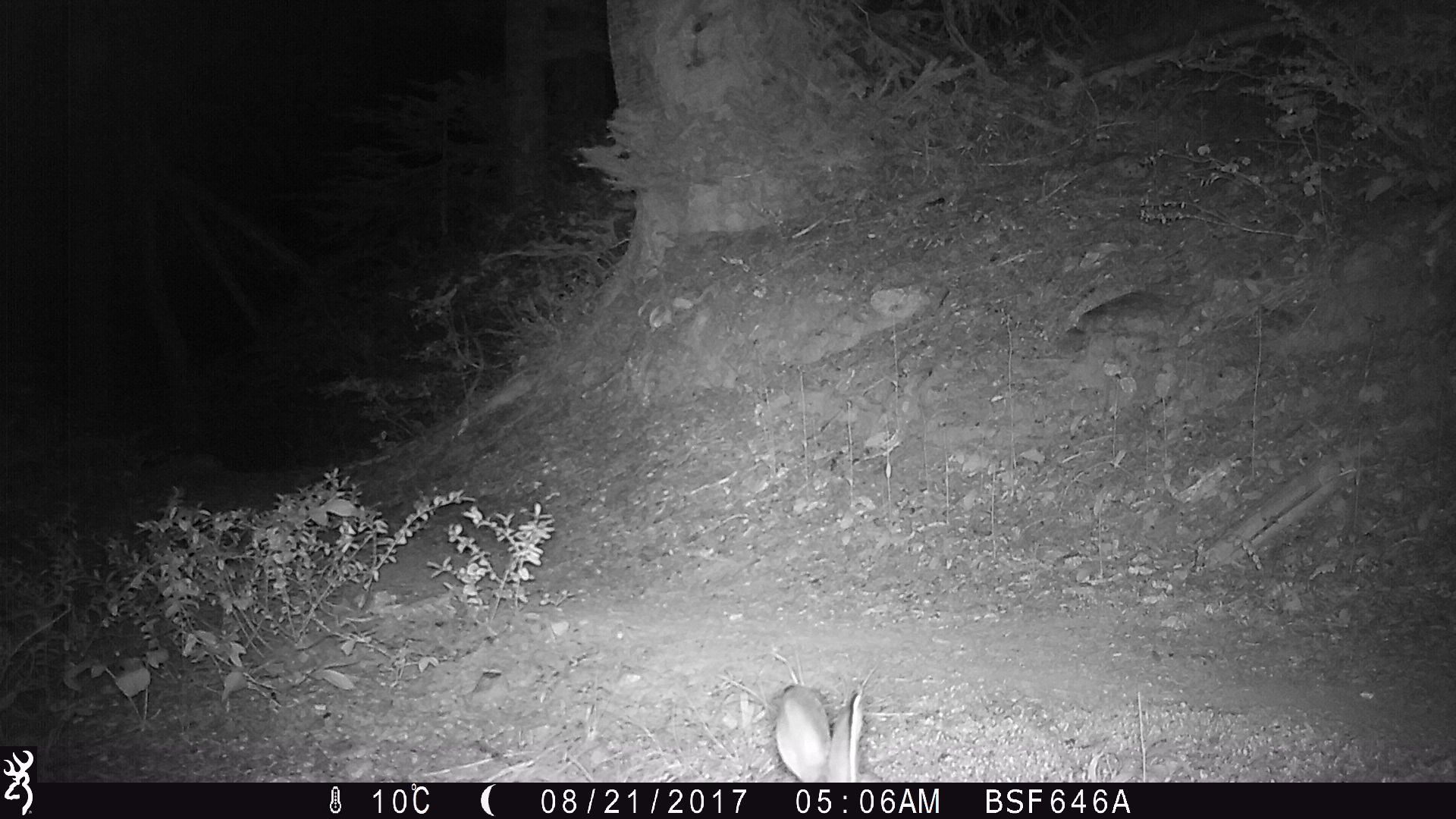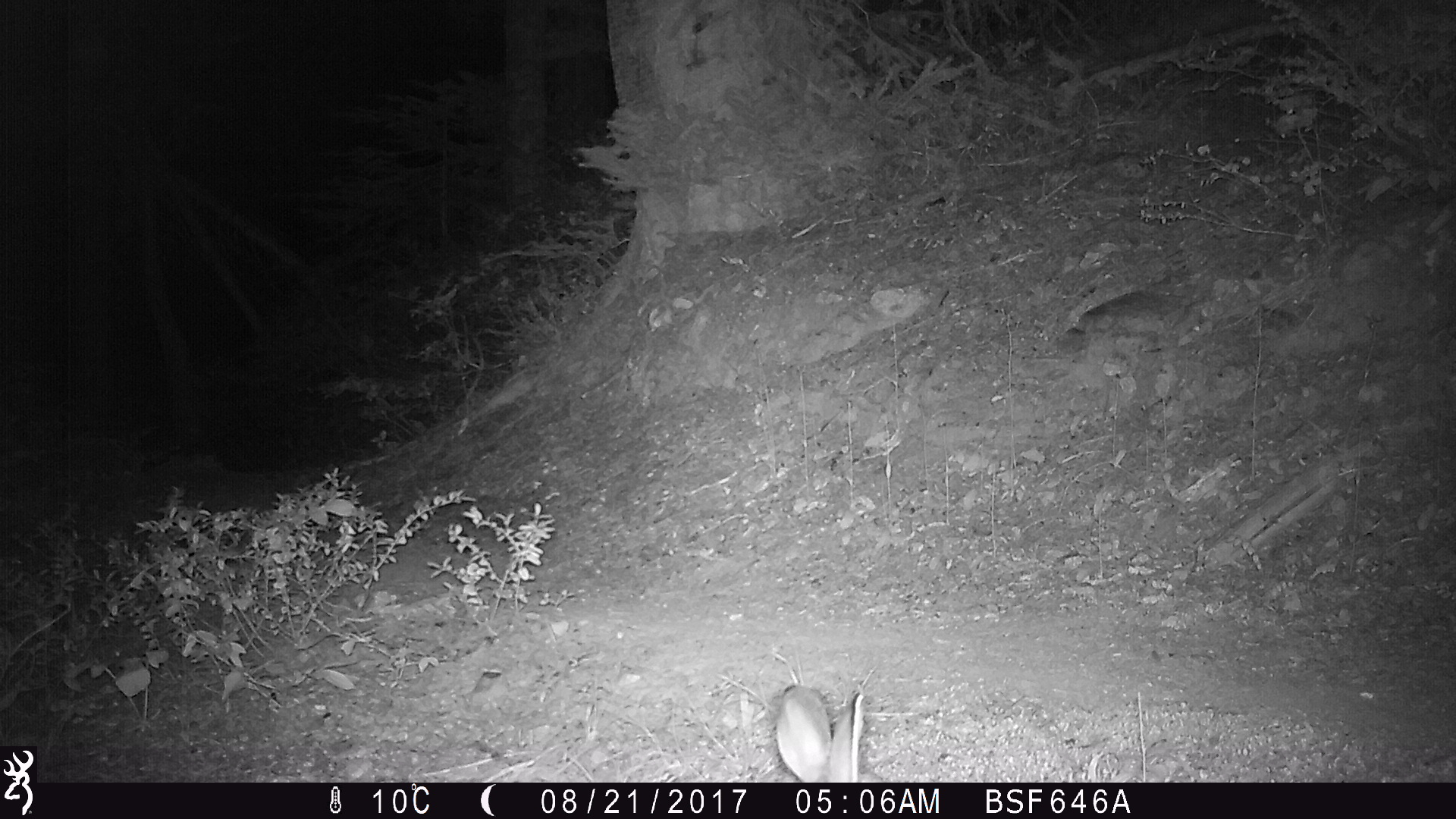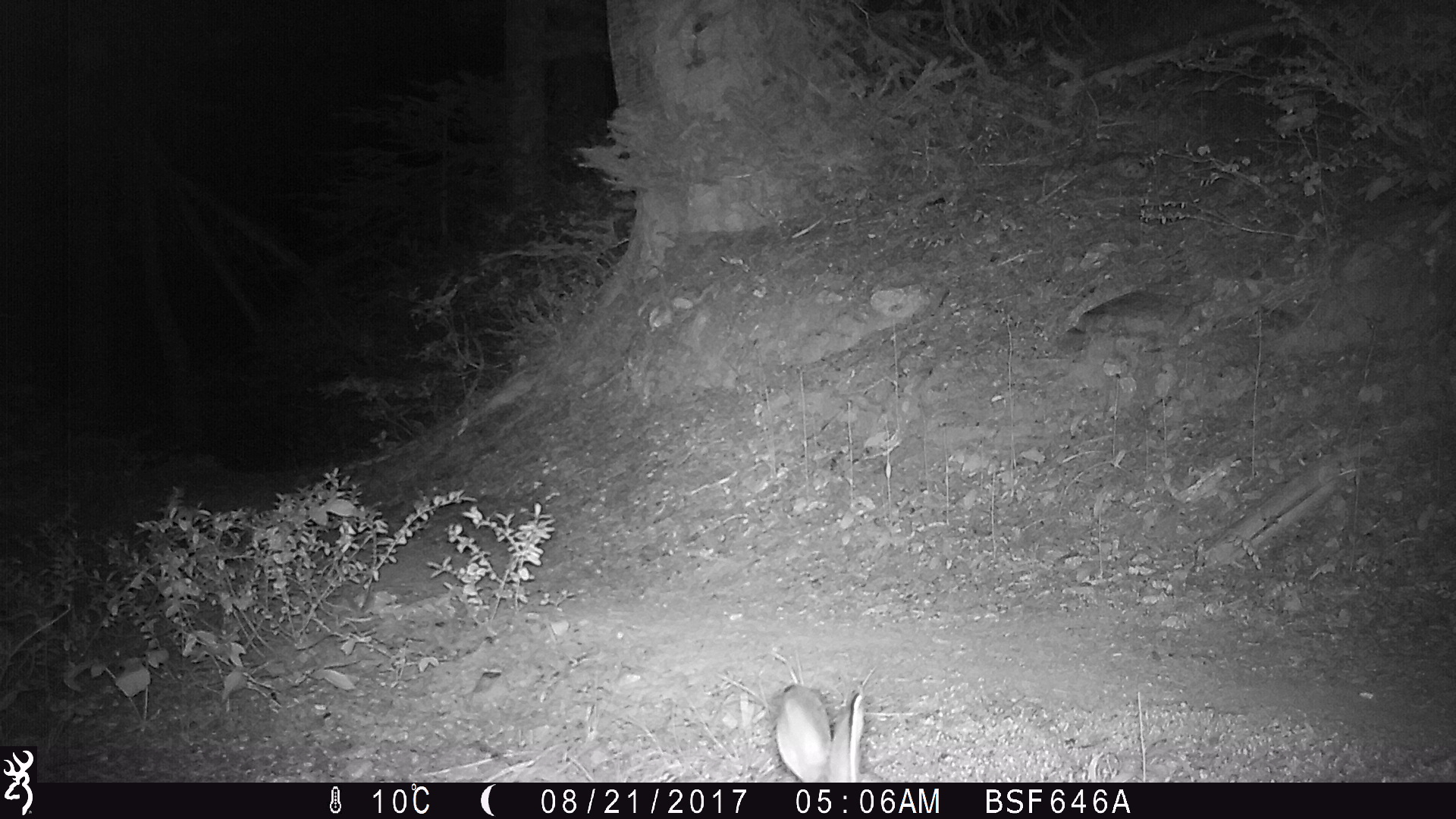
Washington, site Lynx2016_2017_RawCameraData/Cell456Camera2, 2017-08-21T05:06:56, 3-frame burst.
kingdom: Animalia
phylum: Chordata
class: Mammalia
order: Lagomorpha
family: Leporidae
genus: Lepus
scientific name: Lepus americanus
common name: snowshoe hare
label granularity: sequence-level